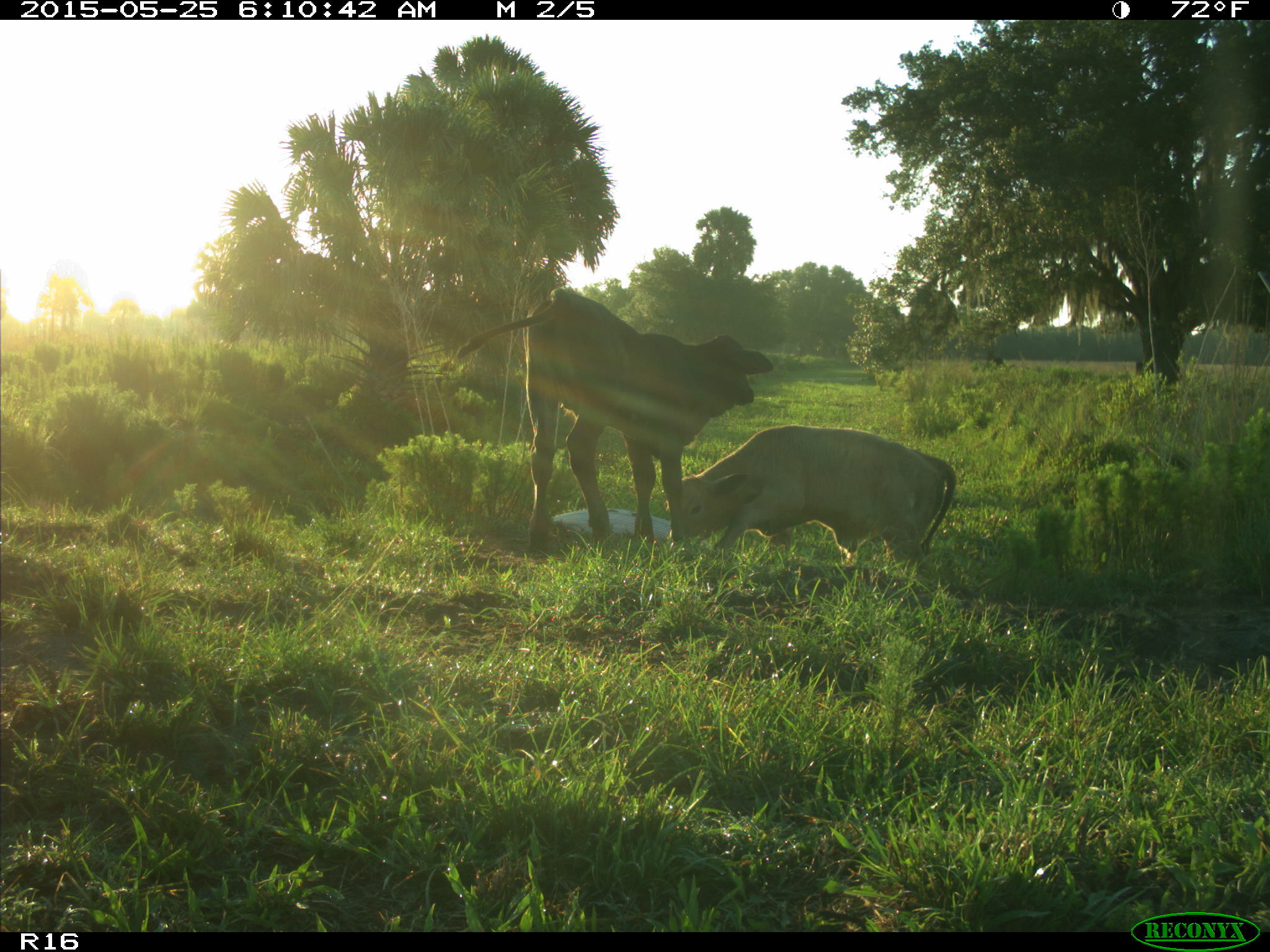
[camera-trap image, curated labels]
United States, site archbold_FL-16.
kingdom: Animalia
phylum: Chordata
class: Mammalia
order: Artiodactyla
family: Bovidae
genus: Bos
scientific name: Bos taurus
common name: domestic cow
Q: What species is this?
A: Bos taurus (domestic cow).